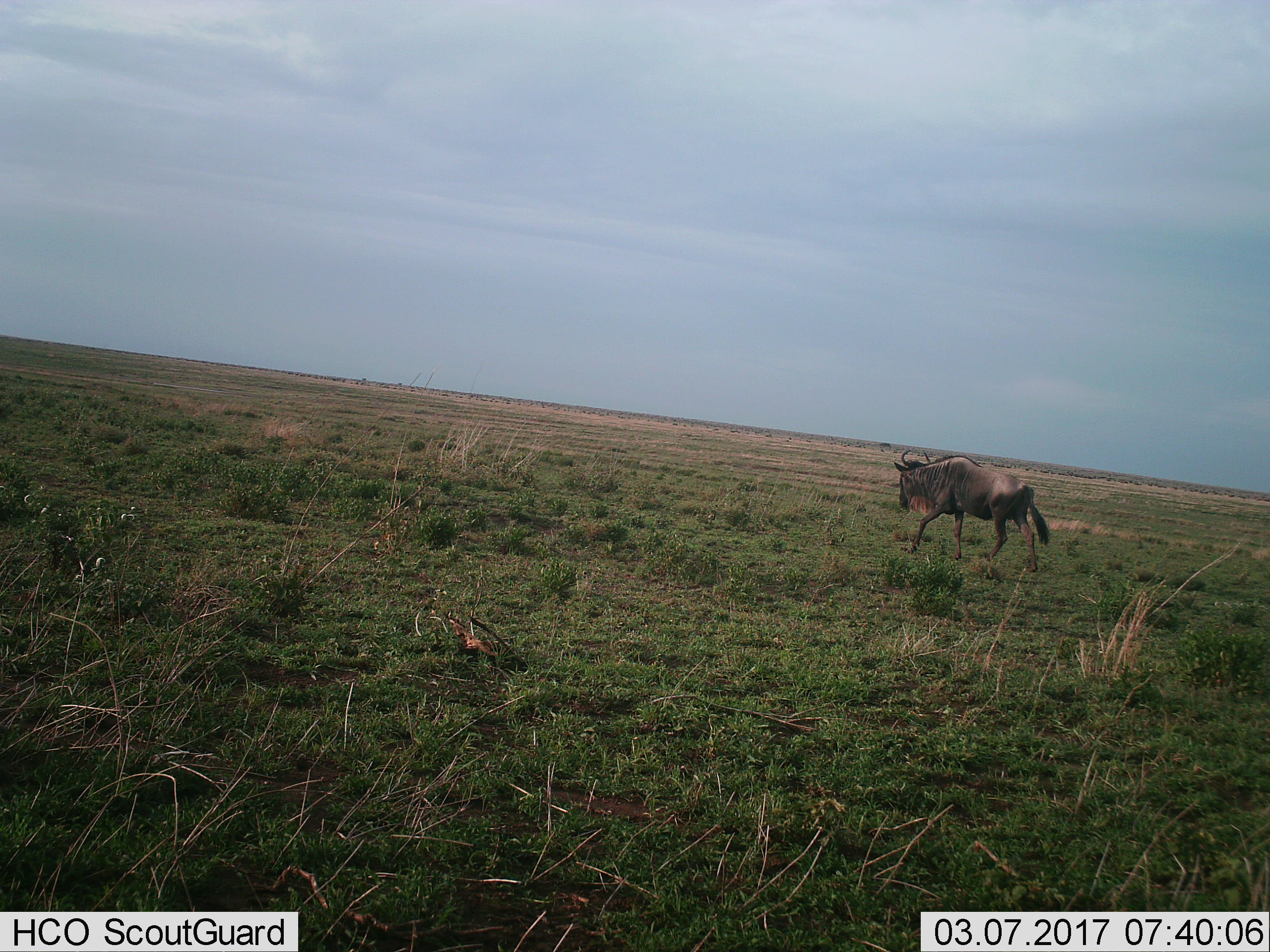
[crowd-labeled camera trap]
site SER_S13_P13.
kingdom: Animalia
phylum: Chordata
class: Mammalia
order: Artiodactyla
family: Bovidae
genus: Connochaetes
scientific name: Connochaetes taurinus taurinus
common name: blue wildebeest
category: wildebeestblue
Wildebeestblue (blue wildebeest) (Connochaetes taurinus taurinus), count 1. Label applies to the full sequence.